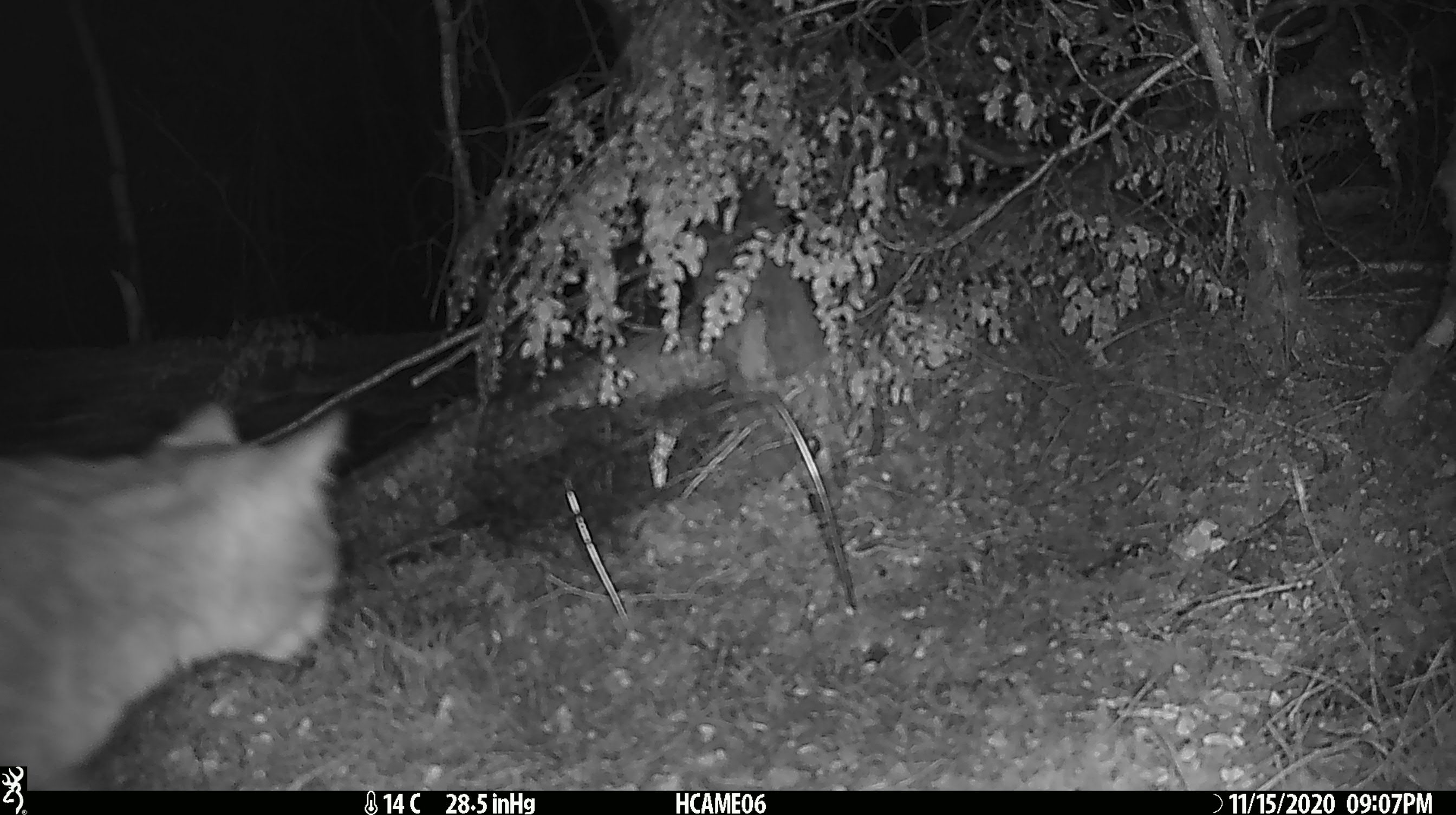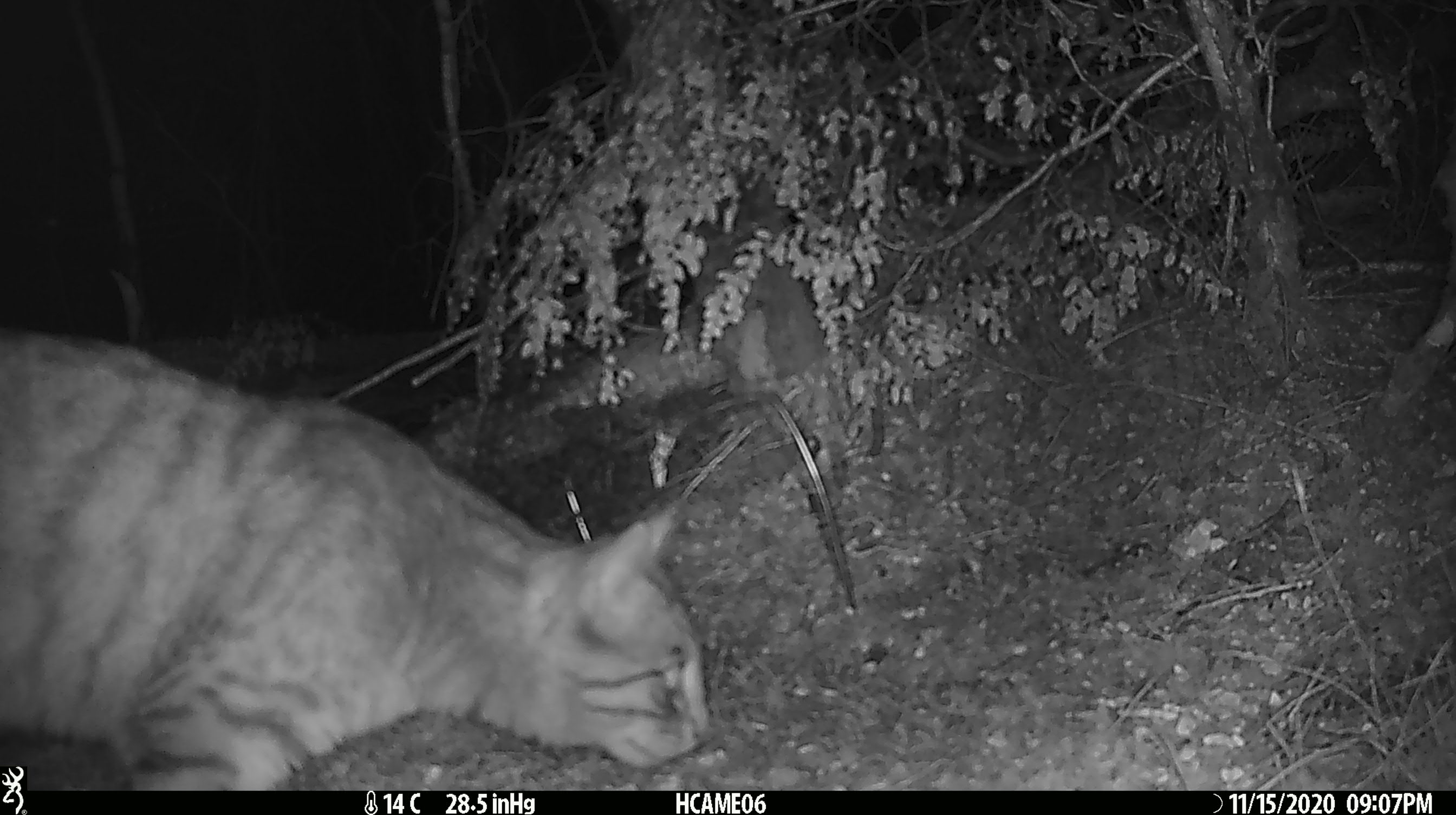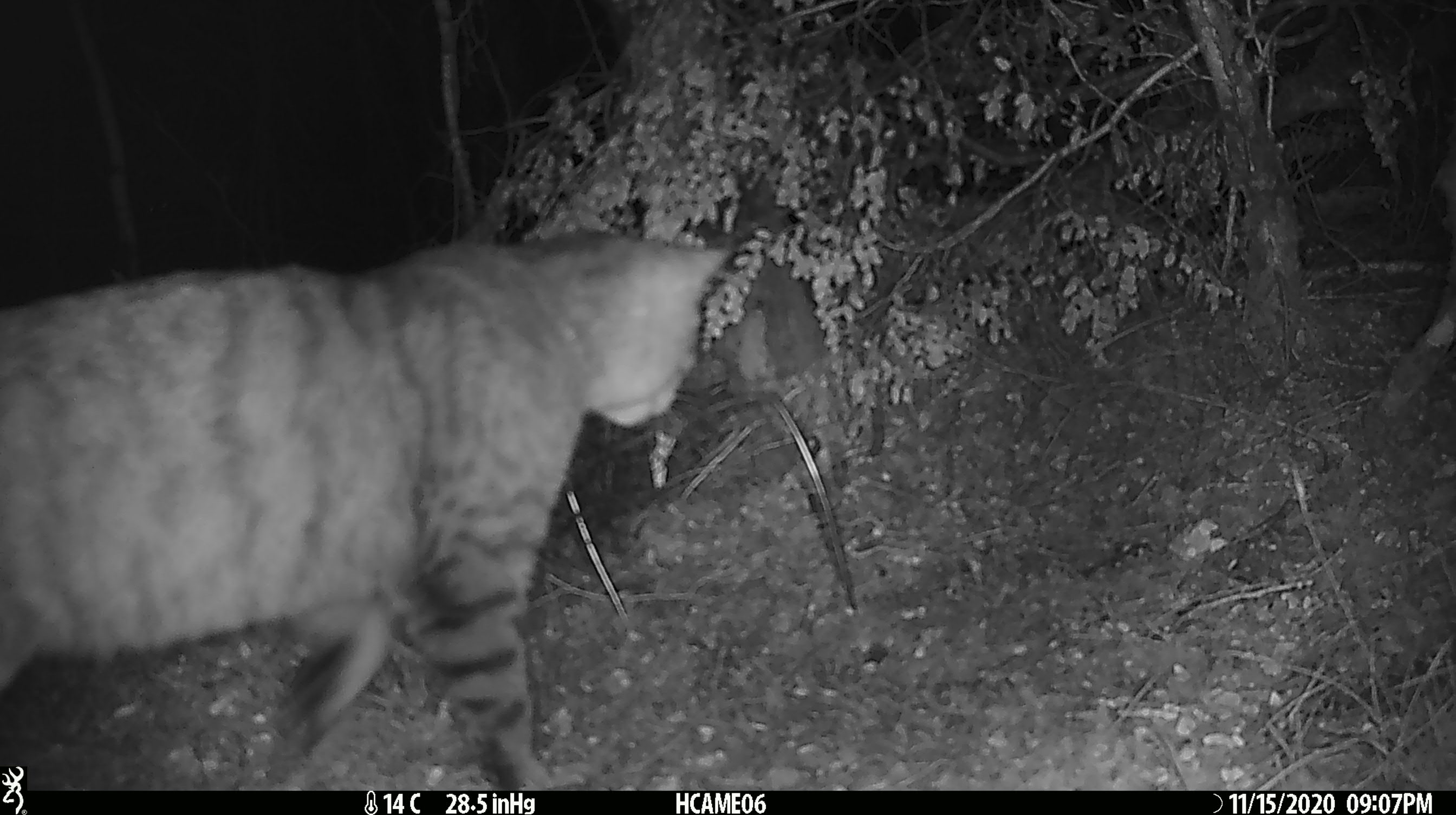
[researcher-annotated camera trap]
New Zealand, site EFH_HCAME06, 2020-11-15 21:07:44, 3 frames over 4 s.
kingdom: Animalia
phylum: Chordata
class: Mammalia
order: Carnivora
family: Felidae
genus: Felis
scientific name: Felis catus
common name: domestic cat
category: cat